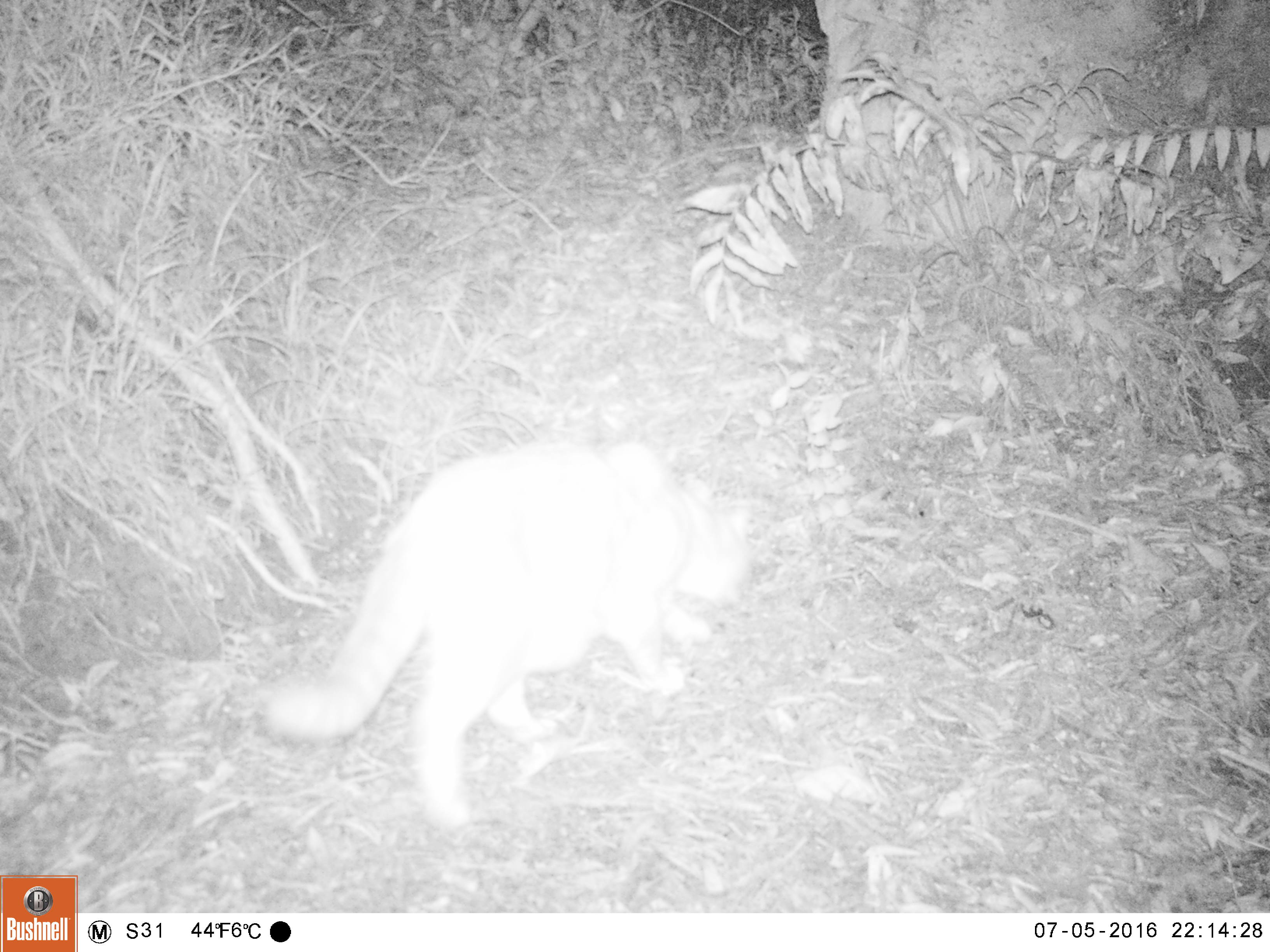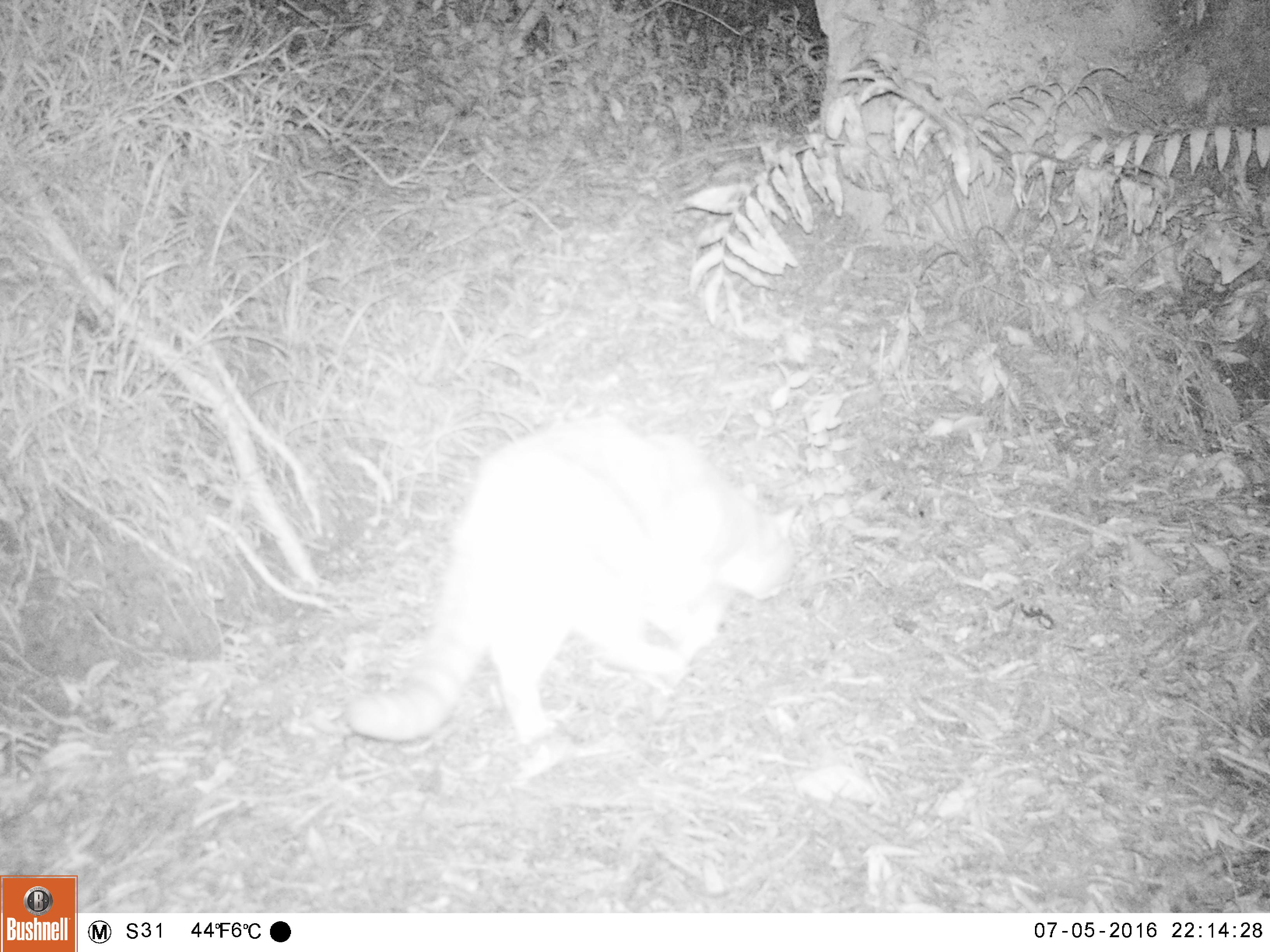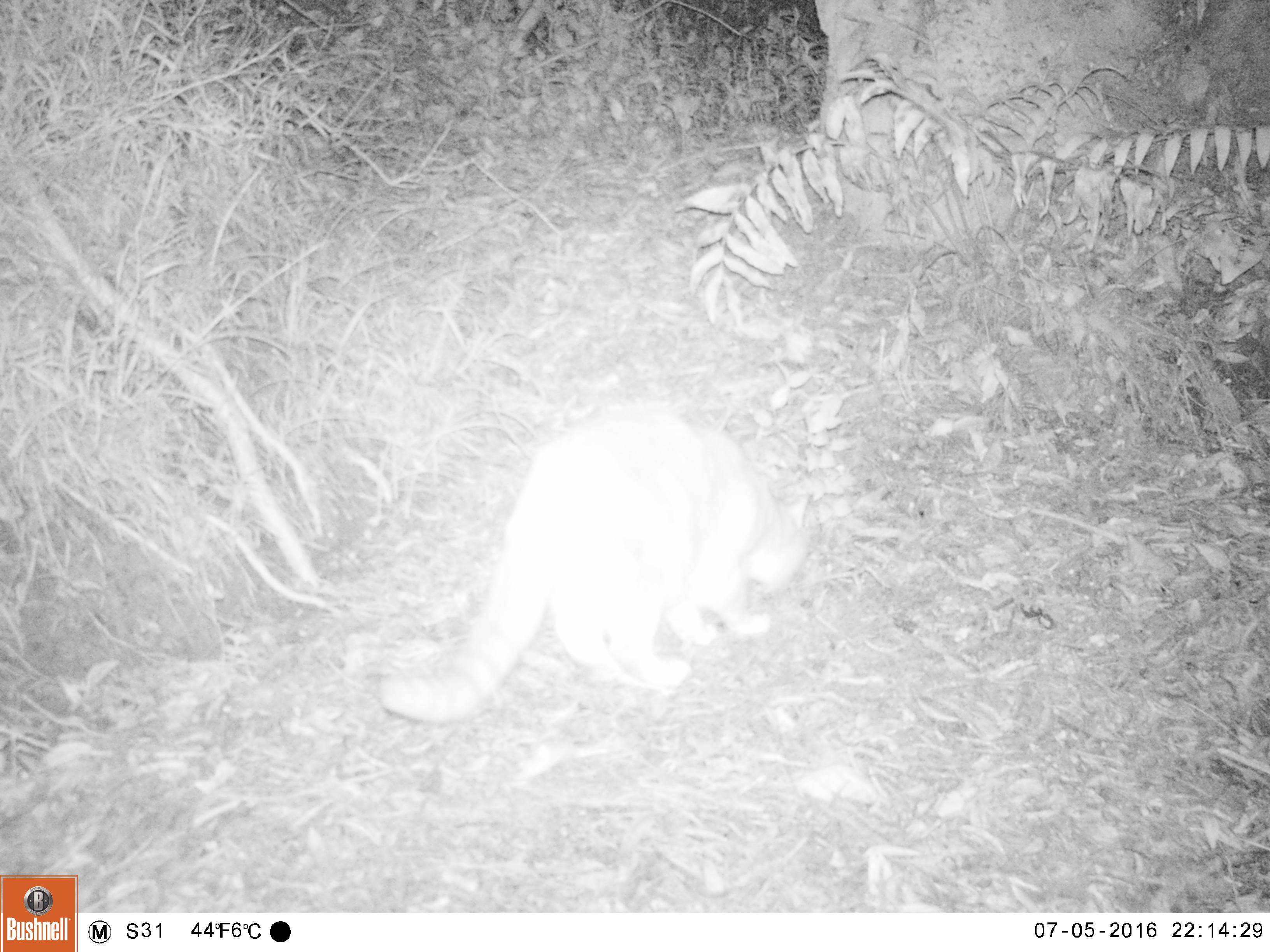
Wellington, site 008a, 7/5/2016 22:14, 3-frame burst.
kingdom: Animalia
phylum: Chordata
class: Mammalia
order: Carnivora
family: Felidae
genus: Felis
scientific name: Felis catus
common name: cat